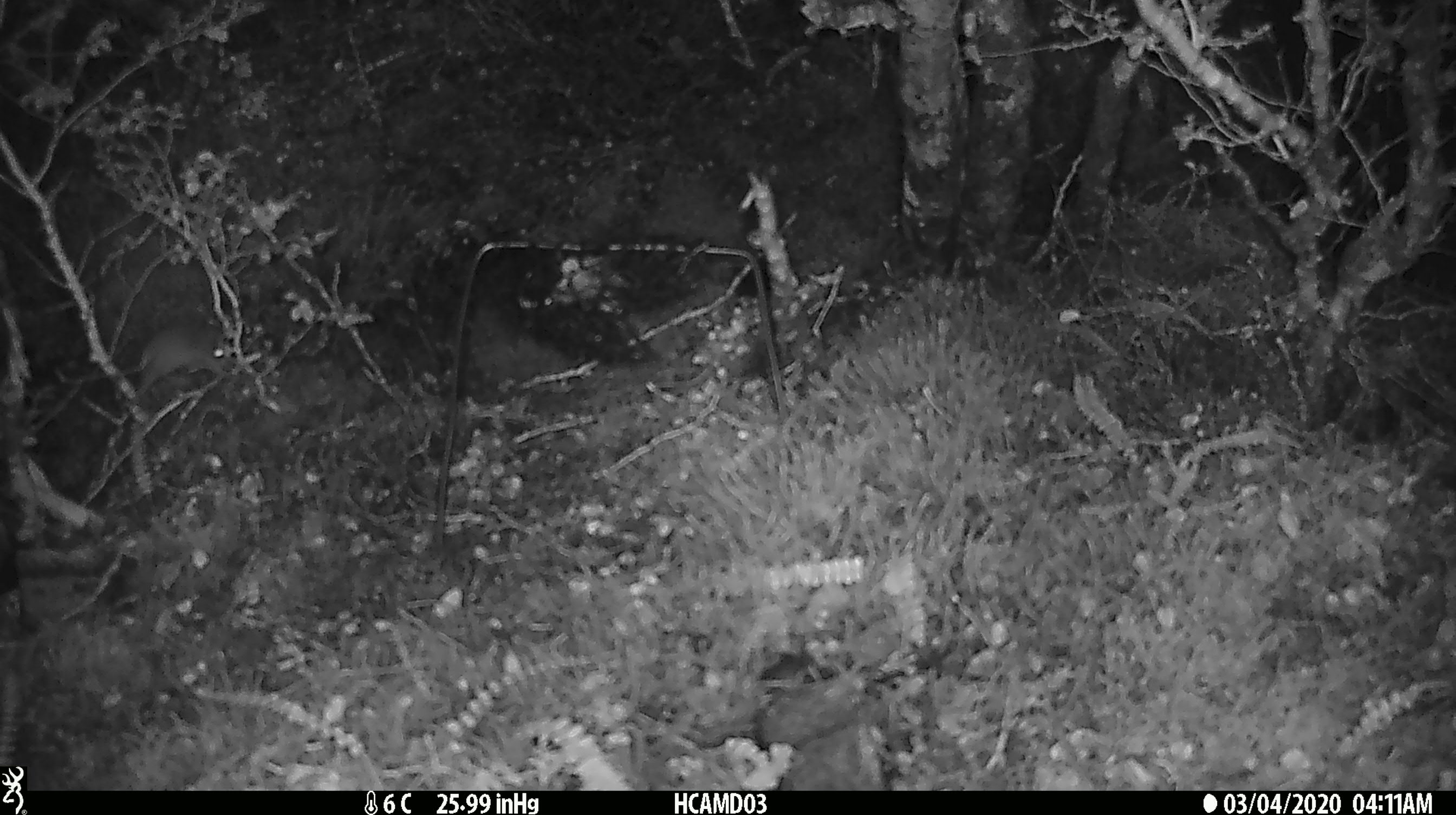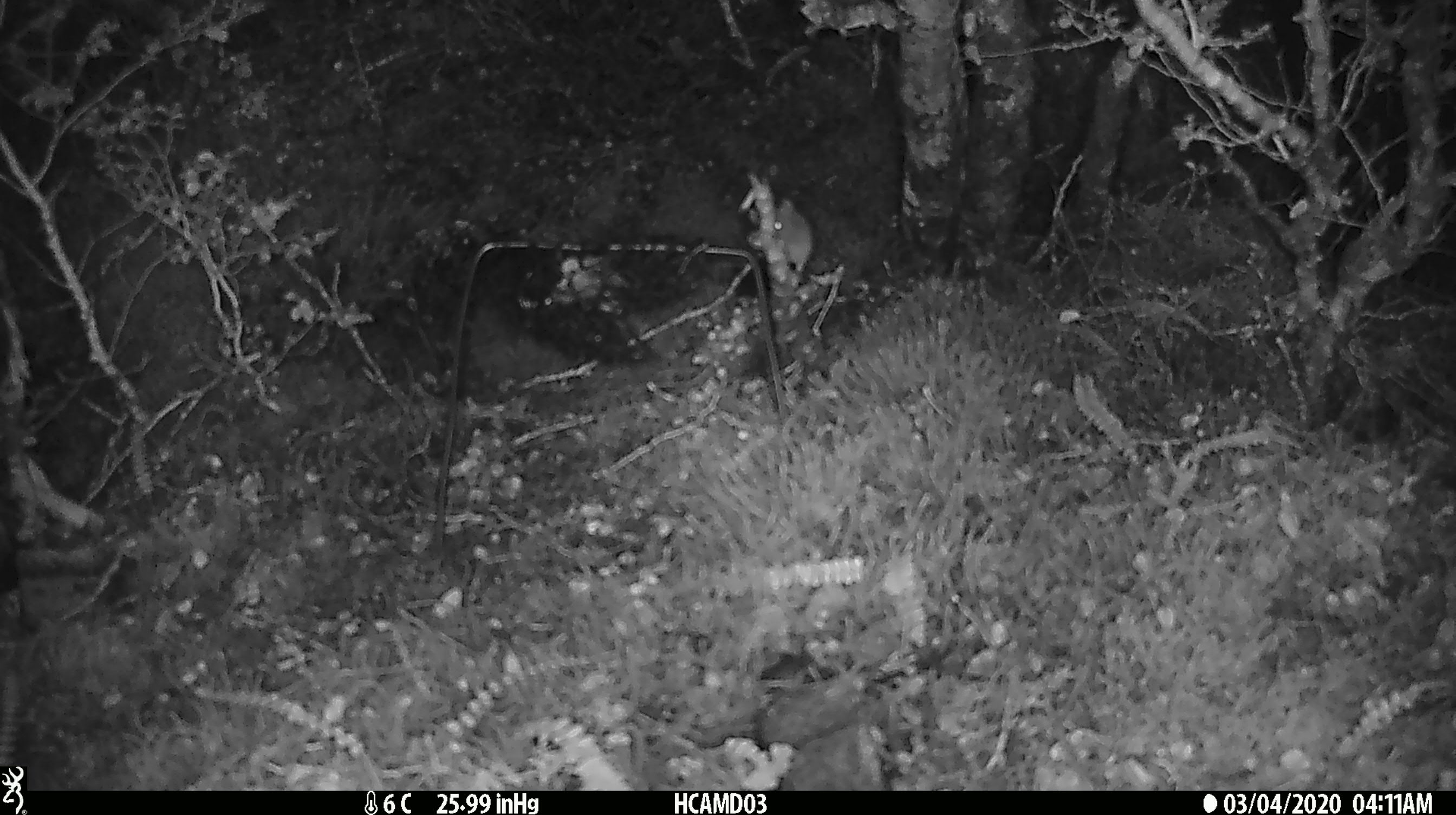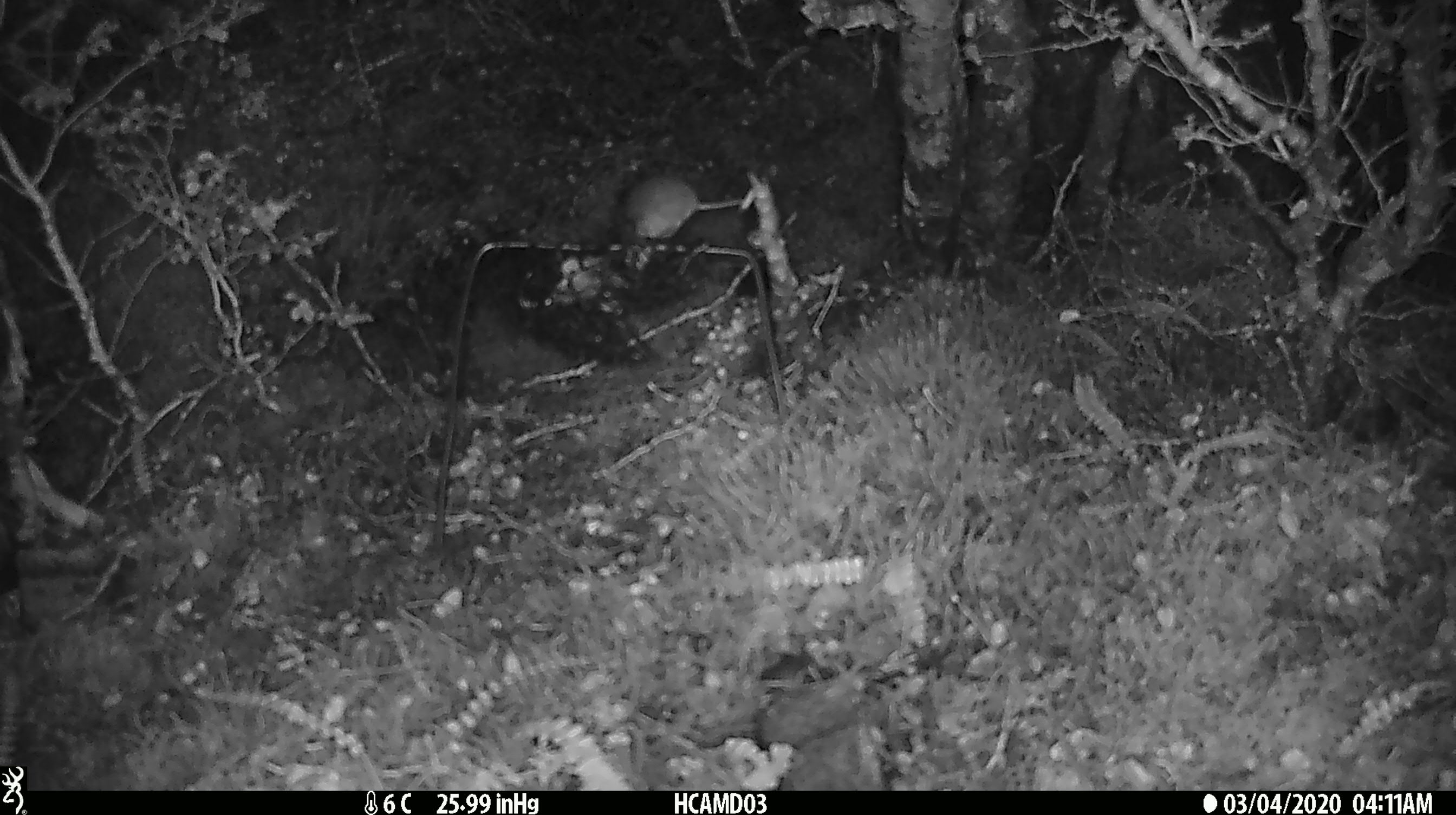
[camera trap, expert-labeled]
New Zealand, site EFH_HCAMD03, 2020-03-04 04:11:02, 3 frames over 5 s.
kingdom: Animalia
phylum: Chordata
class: Mammalia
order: Rodentia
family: Muridae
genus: Mus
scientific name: Mus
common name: mouse